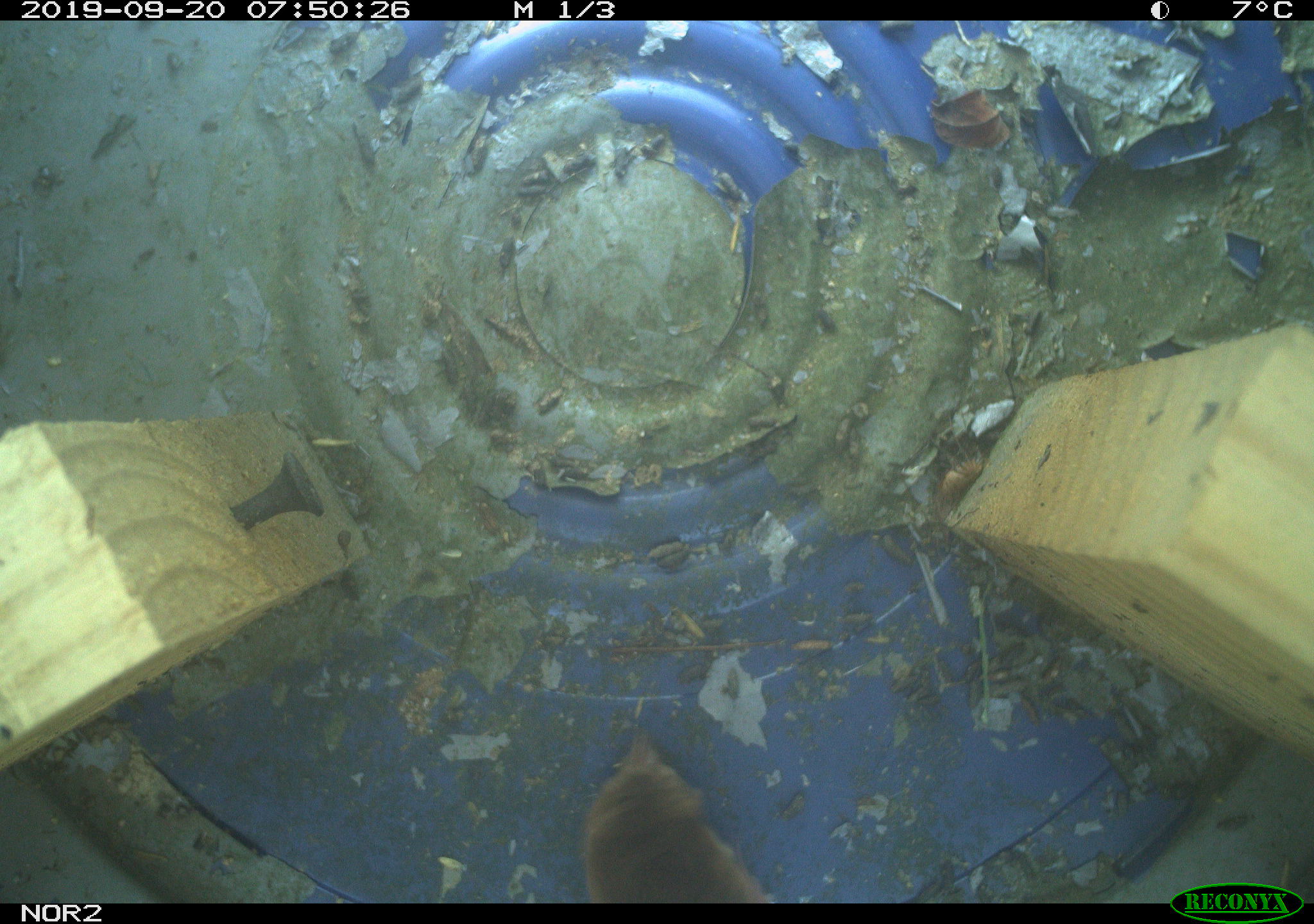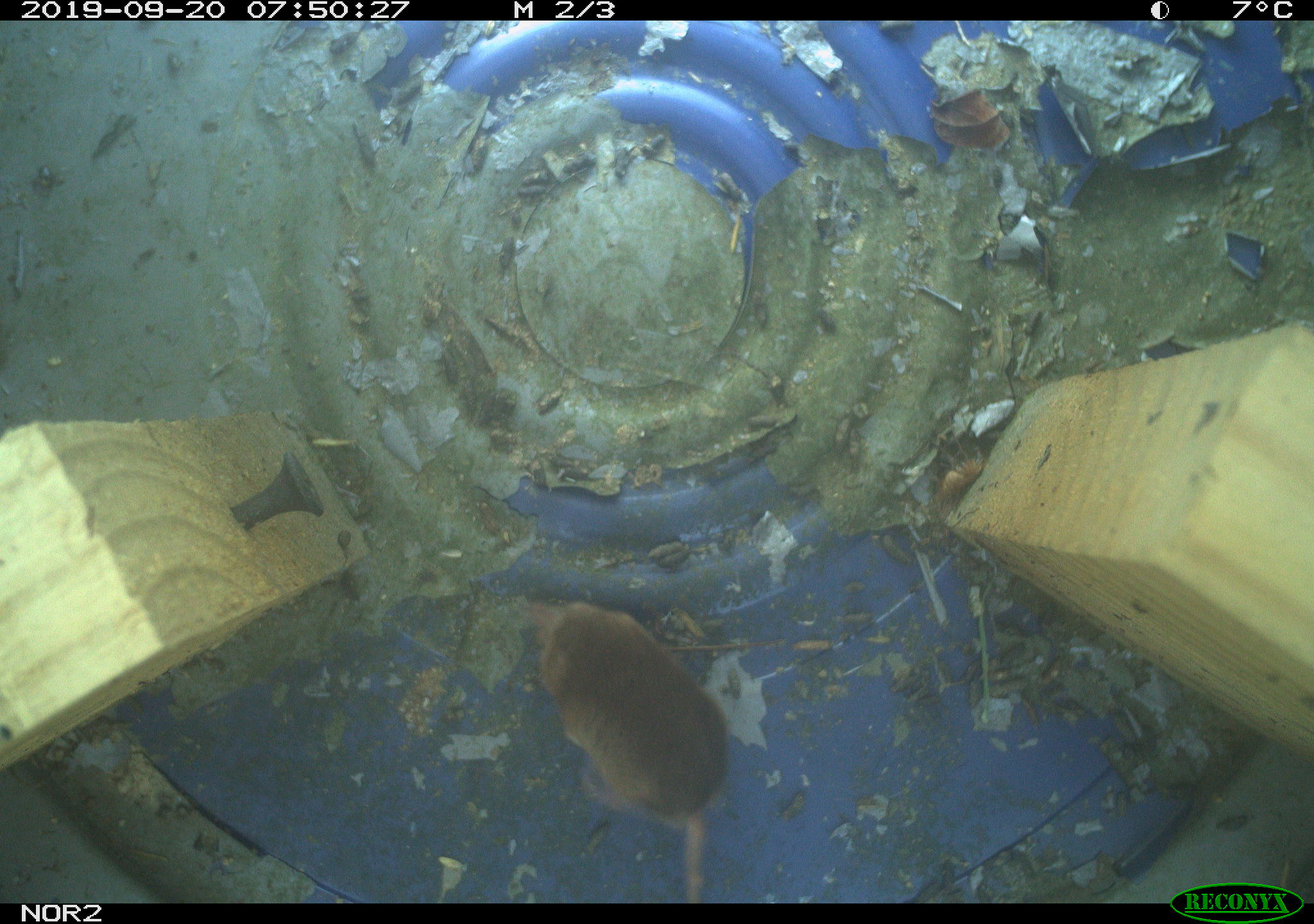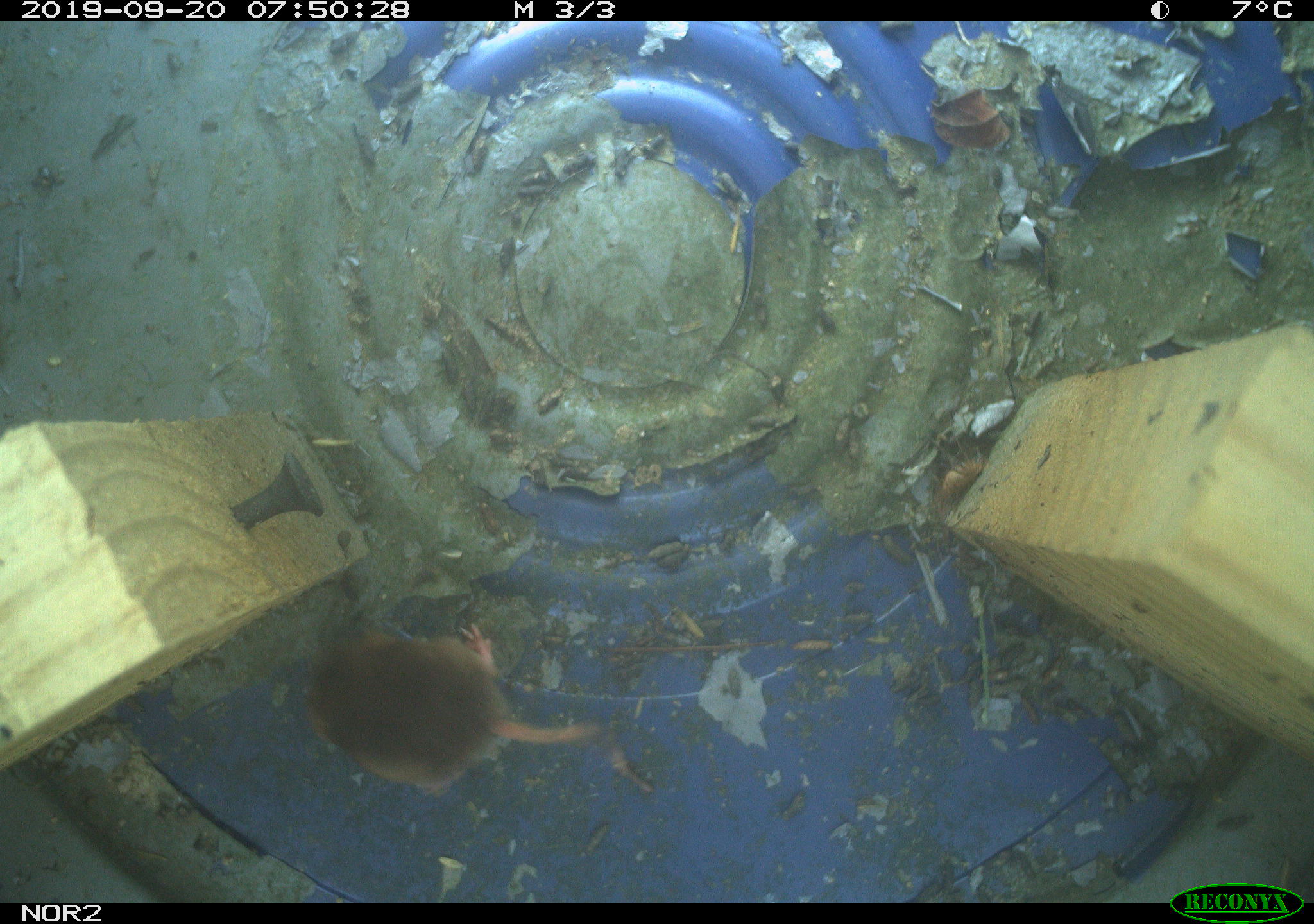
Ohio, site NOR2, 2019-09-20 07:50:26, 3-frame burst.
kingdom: Animalia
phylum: Chordata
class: Mammalia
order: Eulipotyphla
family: Soricidae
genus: Sorex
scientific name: Sorex cinereus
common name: masked shrew